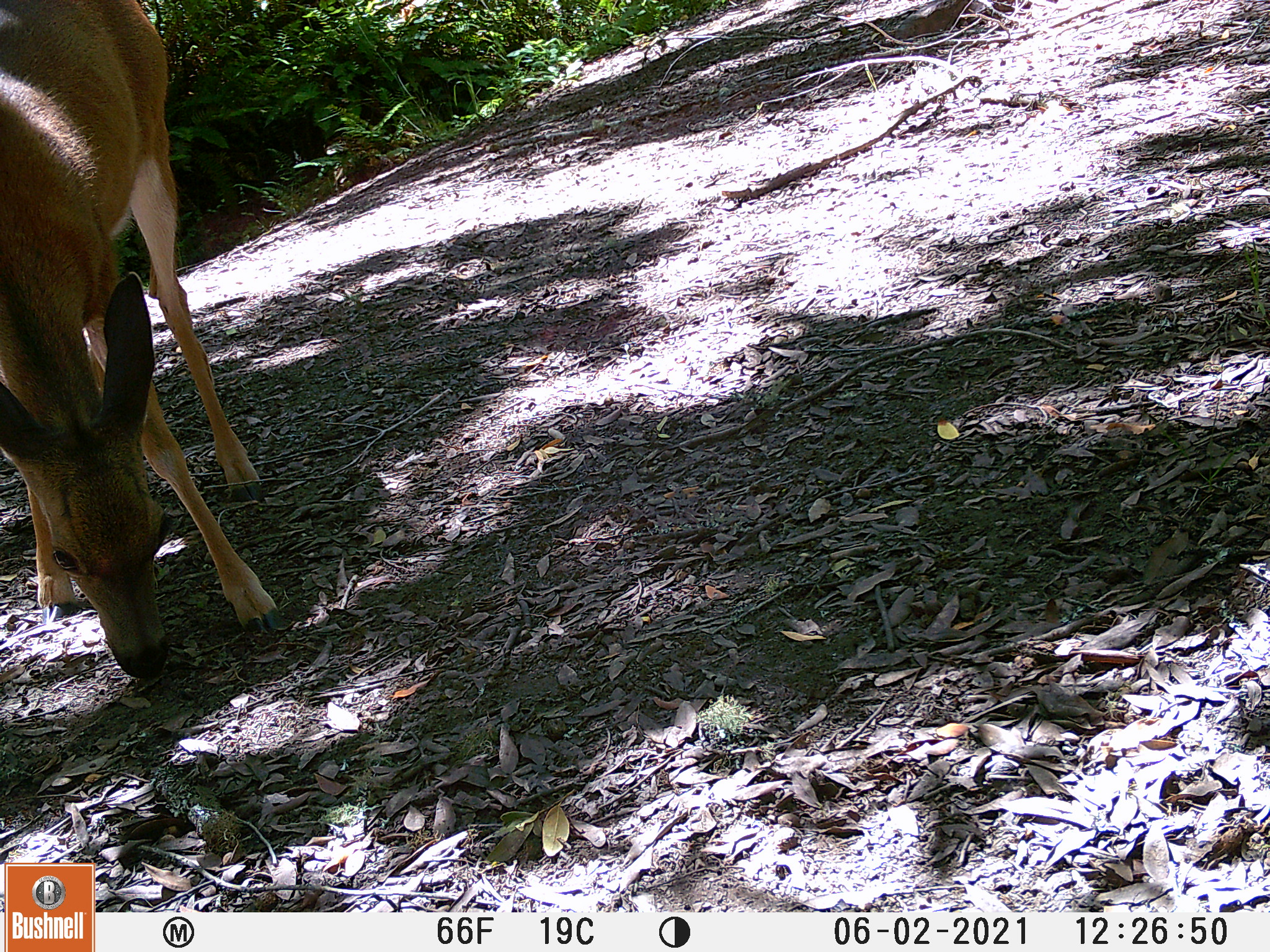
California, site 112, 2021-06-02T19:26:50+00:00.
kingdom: Animalia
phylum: Chordata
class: Mammalia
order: Artiodactyla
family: Cervidae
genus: Odocoileus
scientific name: Odocoileus hemionus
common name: mule deer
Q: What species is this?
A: Mule deer (Odocoileus hemionus).